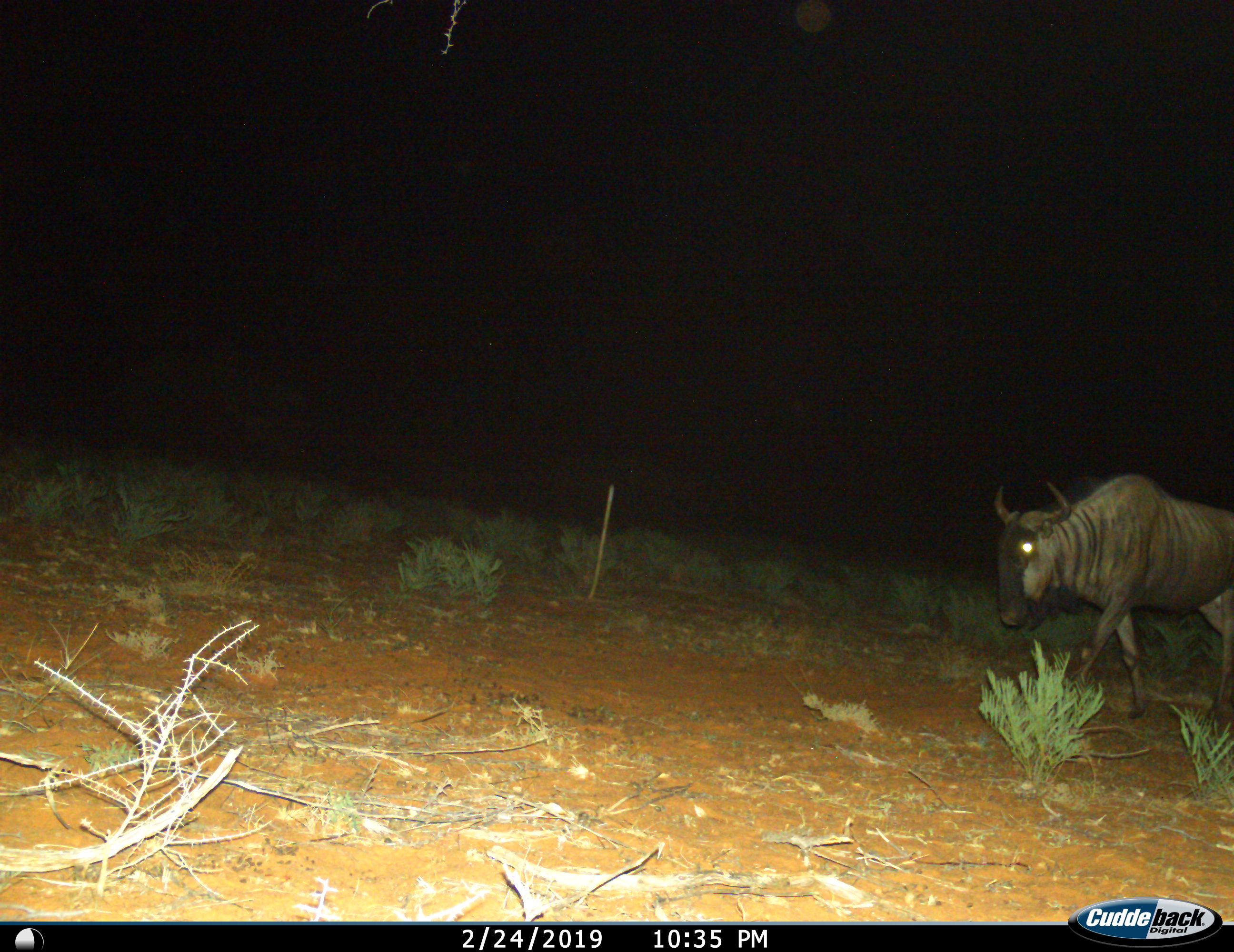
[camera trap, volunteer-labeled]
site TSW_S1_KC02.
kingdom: Animalia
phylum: Chordata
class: Mammalia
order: Artiodactyla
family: Bovidae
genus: Connochaetes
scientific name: Connochaetes taurinus taurinus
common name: blue wildebeest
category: wildebeestblue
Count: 1.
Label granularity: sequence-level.